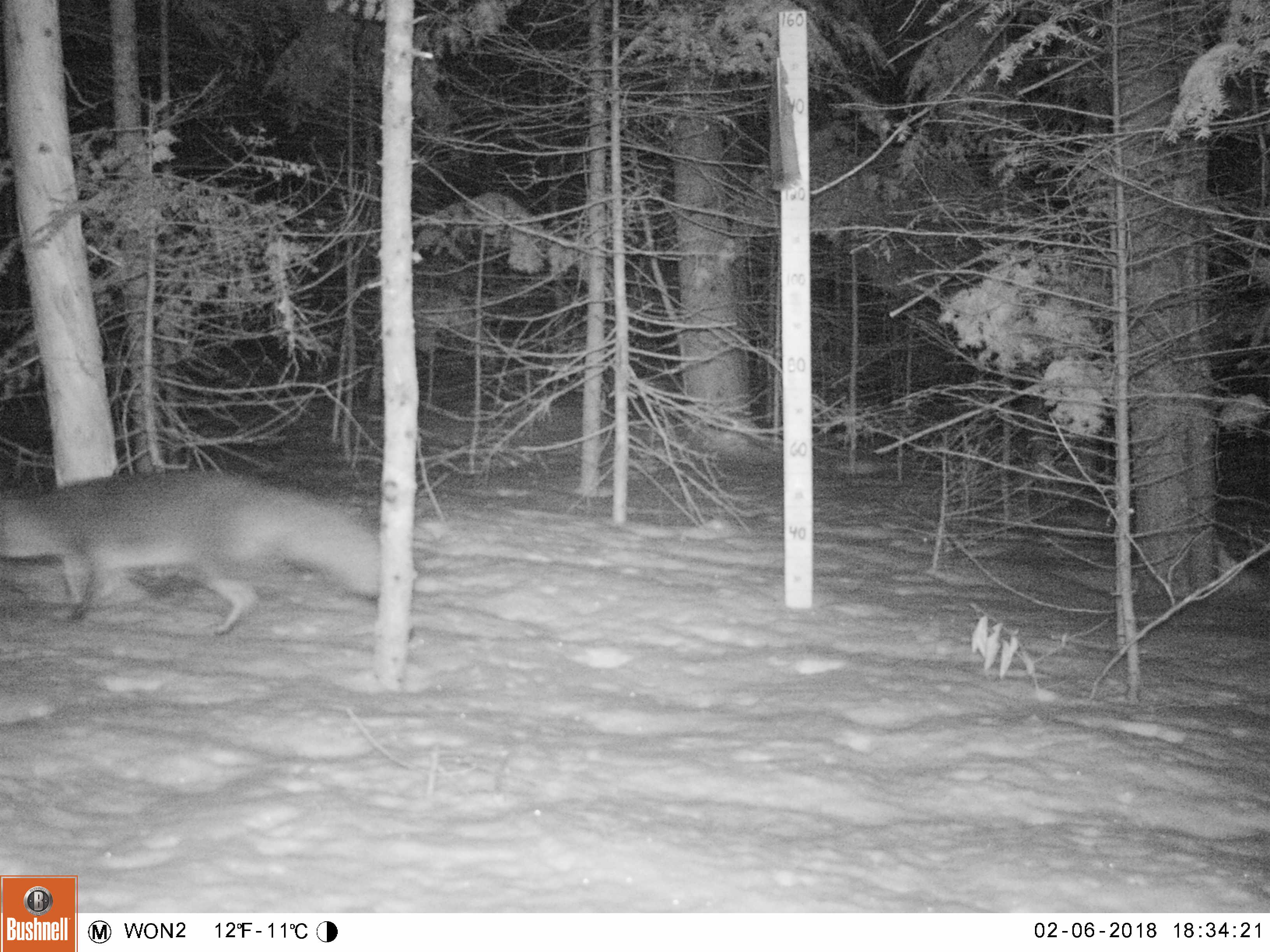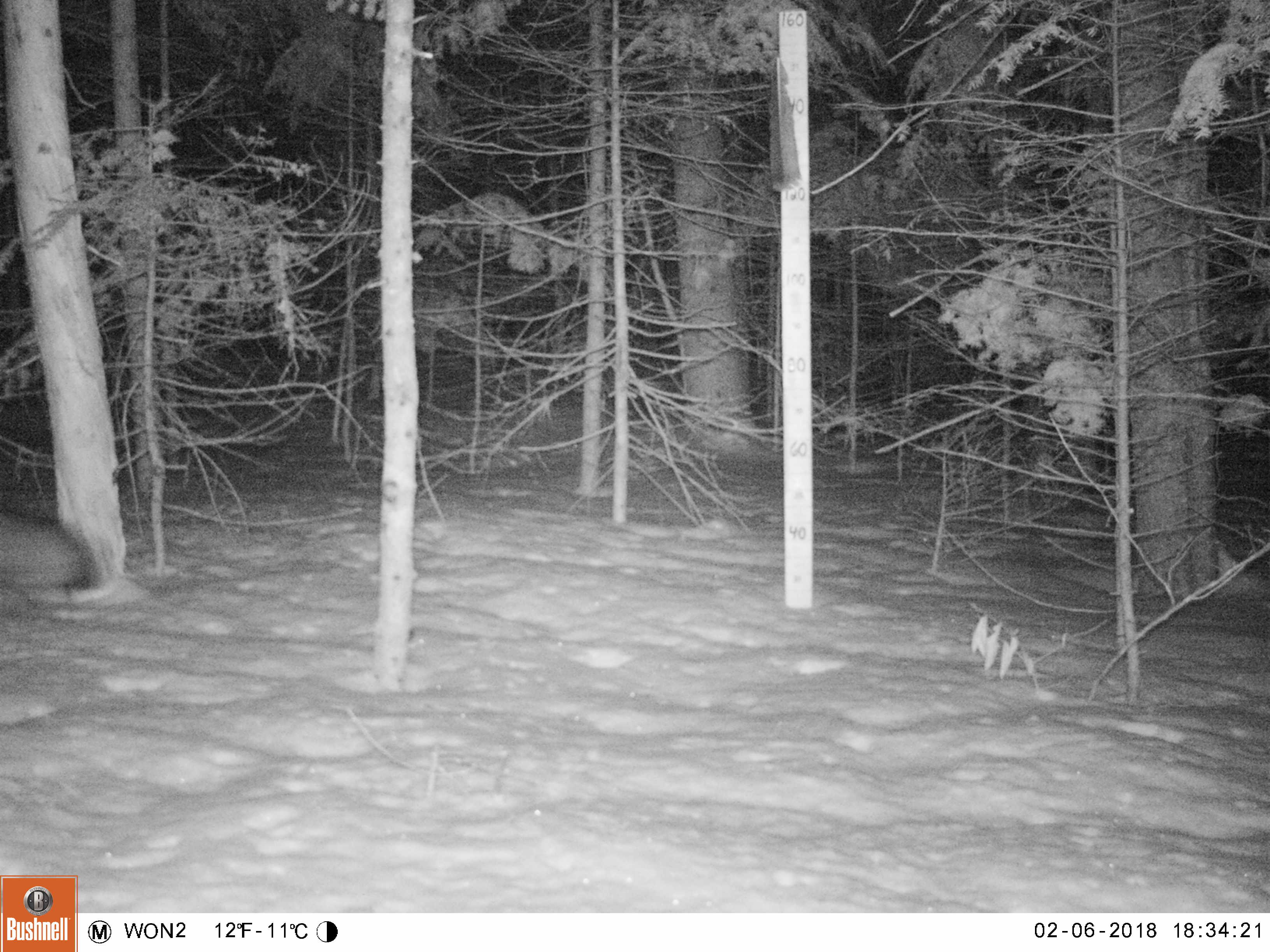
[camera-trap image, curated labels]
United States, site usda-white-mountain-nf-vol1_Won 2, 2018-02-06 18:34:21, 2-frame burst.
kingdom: Animalia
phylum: Chordata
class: Mammalia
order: Carnivora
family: Canidae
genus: Urocyon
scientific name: Urocyon cinereoargenteus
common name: gray fox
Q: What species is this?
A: Gray fox (Urocyon cinereoargenteus).